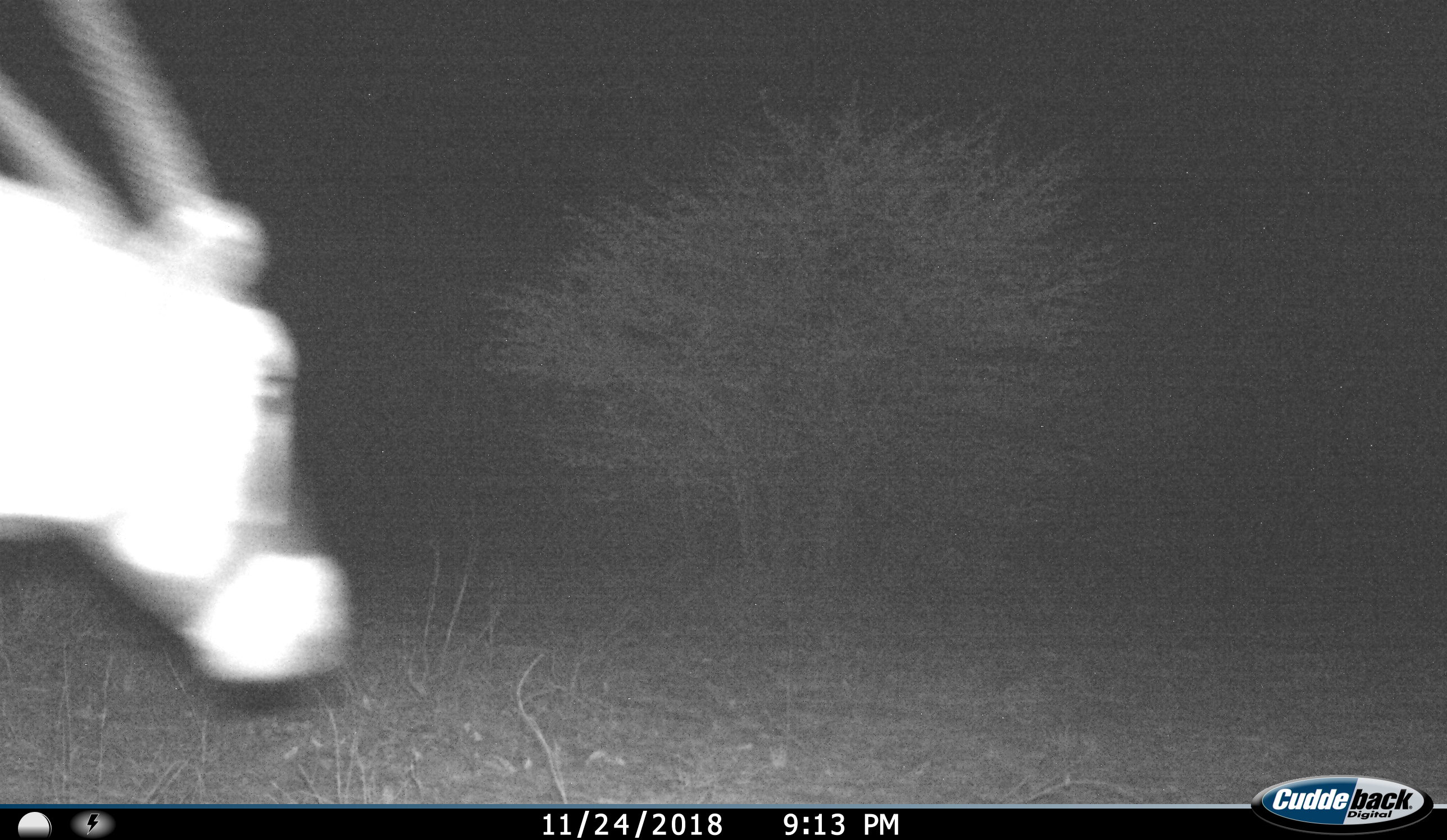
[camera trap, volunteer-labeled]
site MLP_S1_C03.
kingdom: Animalia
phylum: Chordata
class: Mammalia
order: Artiodactyla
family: Bovidae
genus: Oryx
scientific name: Oryx gazella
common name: gemsbok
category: oryx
Oryx (gemsbok) (Oryx gazella), count 1. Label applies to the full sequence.